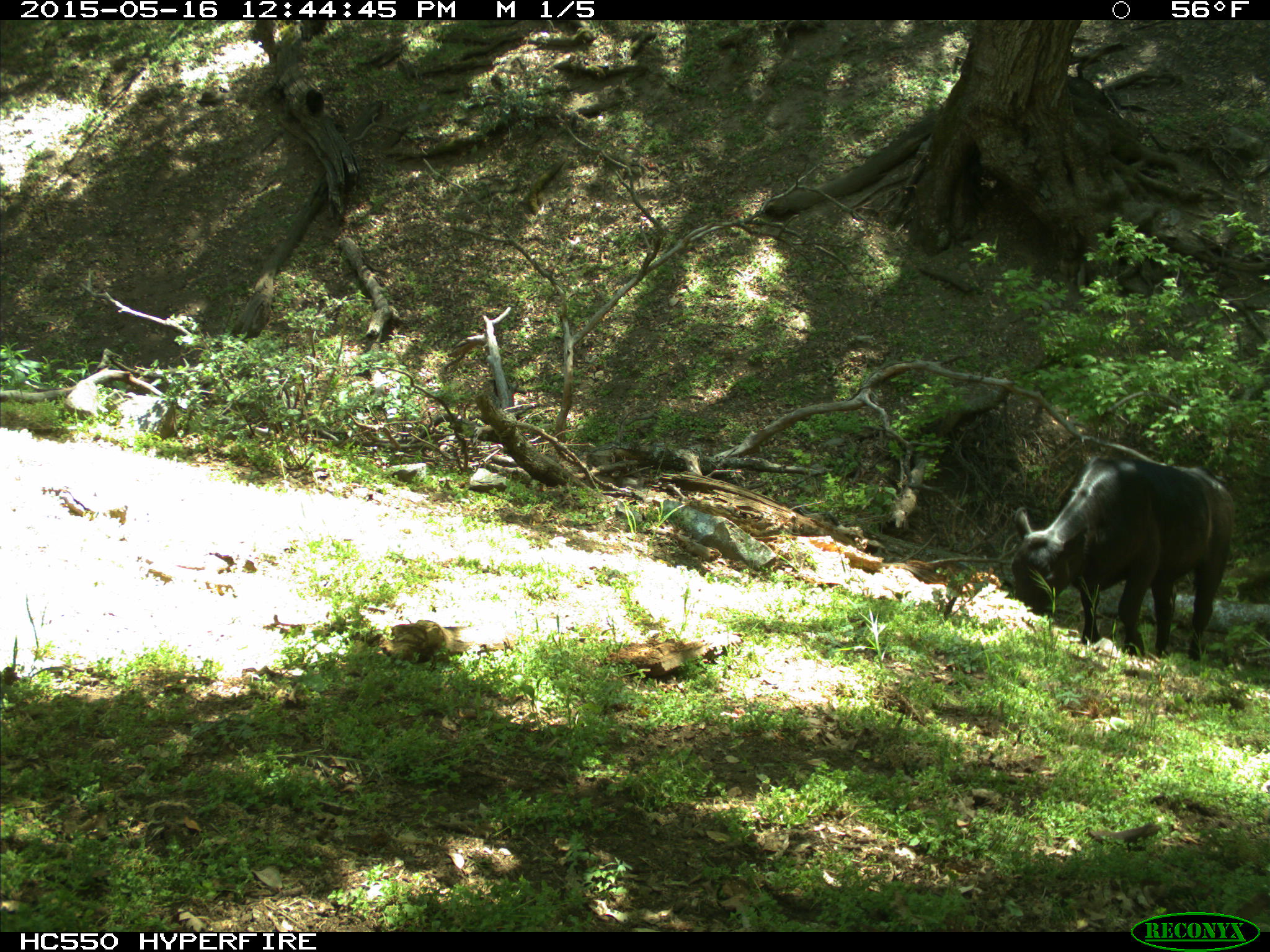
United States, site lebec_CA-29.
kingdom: Animalia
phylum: Chordata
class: Mammalia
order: Artiodactyla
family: Bovidae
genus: Bos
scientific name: Bos taurus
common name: domestic cow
Bos taurus (domestic cow).